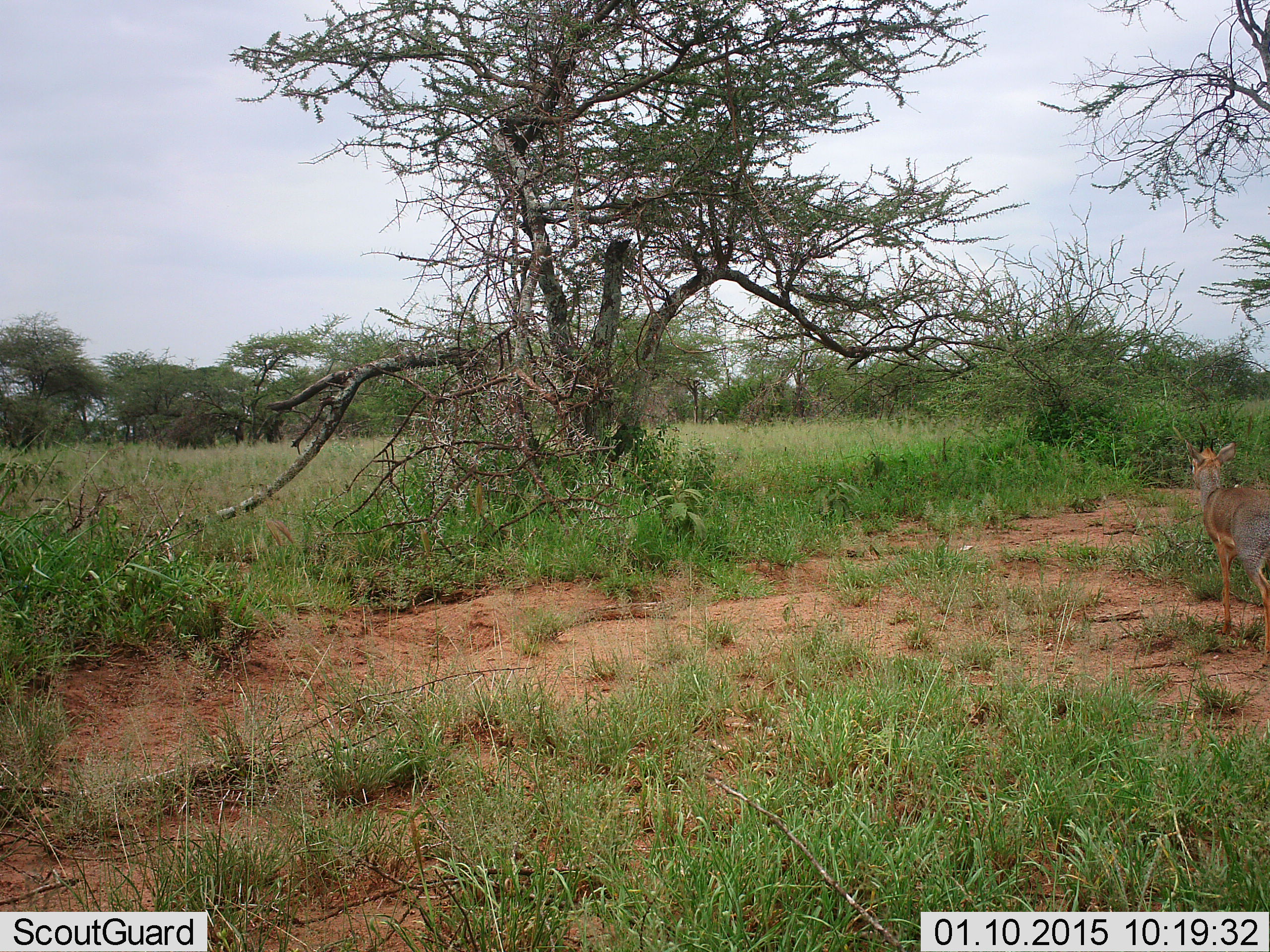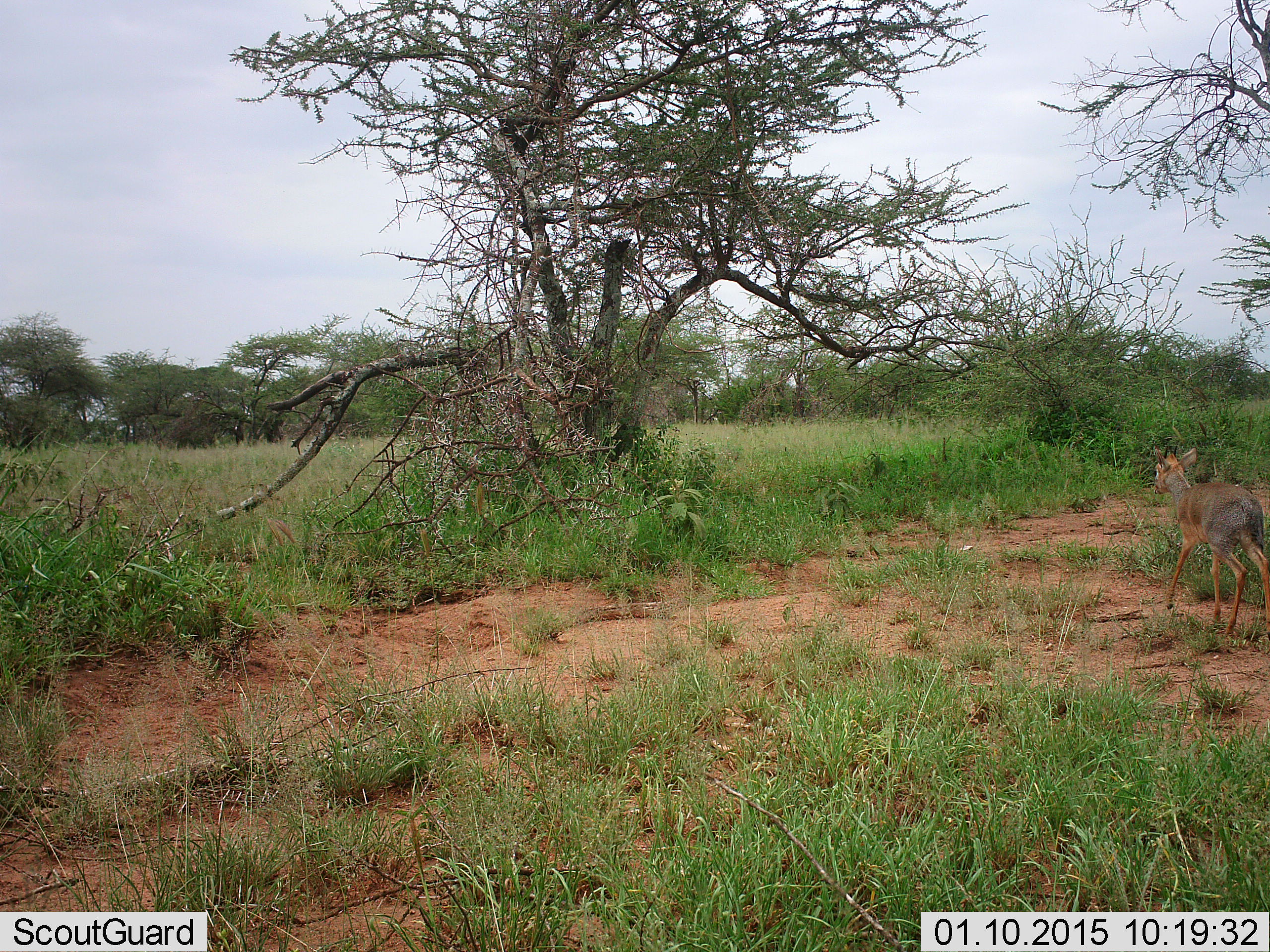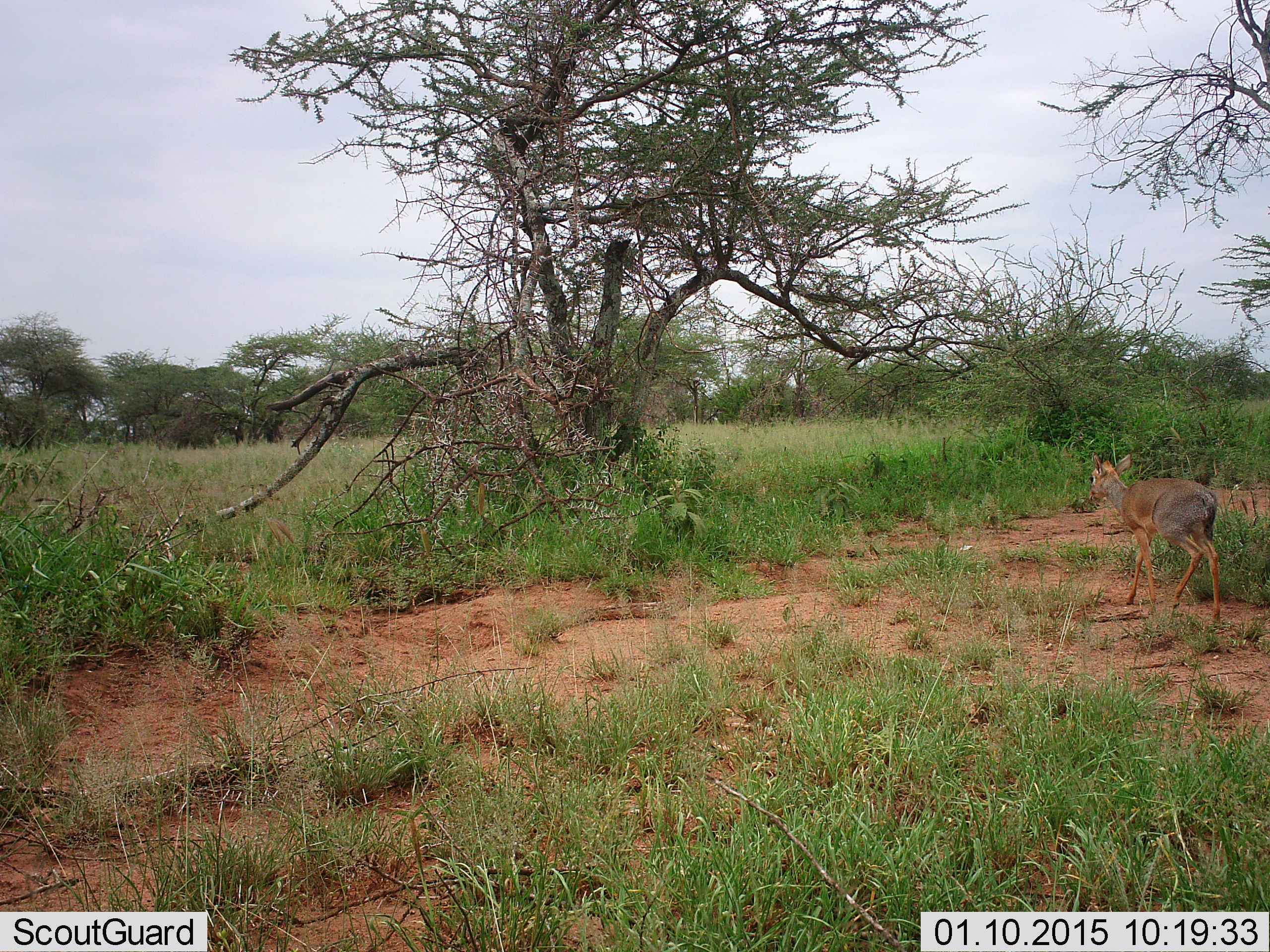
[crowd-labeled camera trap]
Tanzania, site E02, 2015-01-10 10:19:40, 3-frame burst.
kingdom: Animalia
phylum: Chordata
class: Mammalia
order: Artiodactyla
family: Bovidae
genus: Madoqua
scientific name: Madoqua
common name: dikdik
Dikdik (Madoqua), count 1. Behavior (volunteer vote fractions): standing 10%, resting 0%, moving 100%, interacting 0%. Young present (vote fraction): 0%. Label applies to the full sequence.